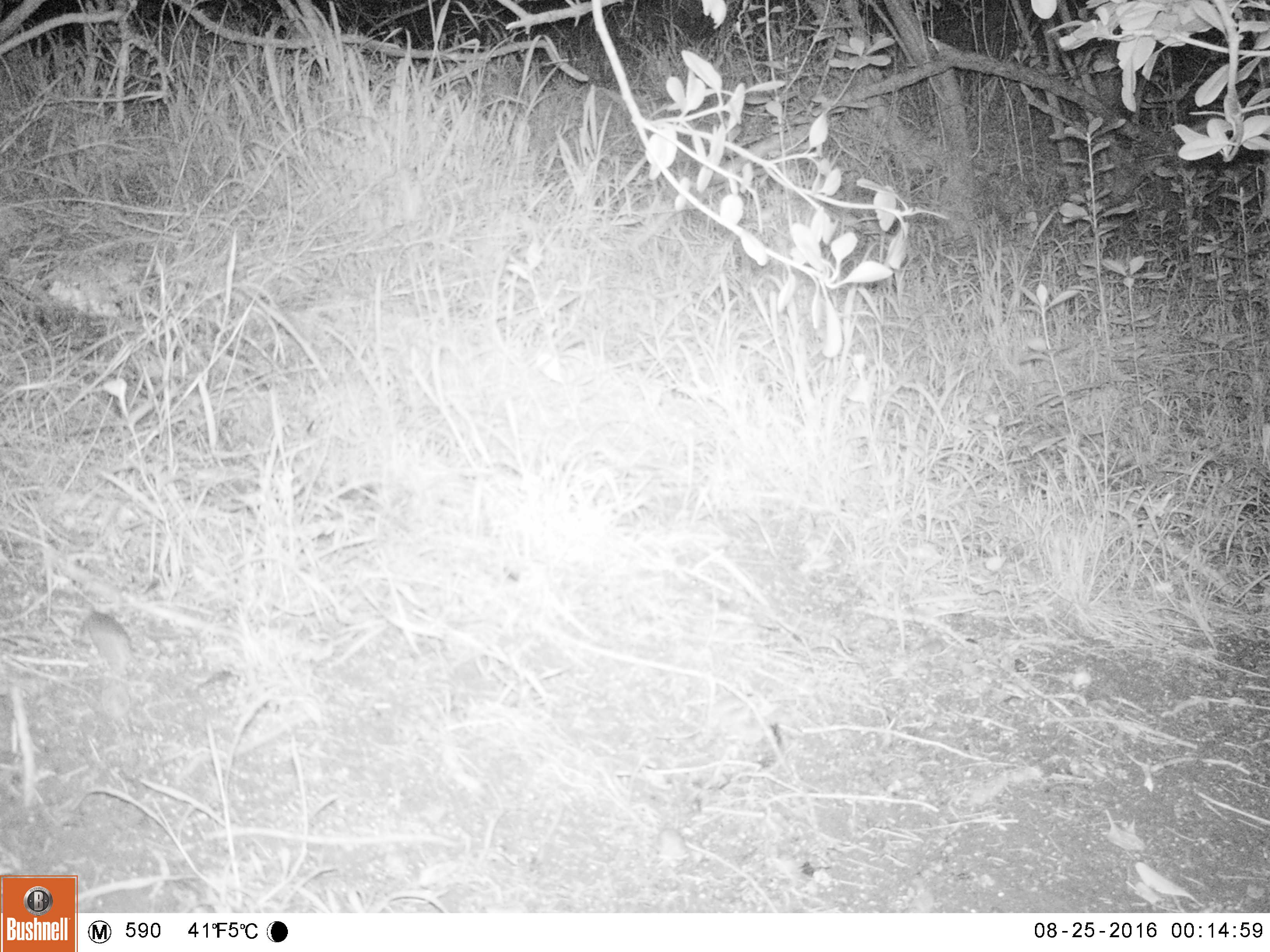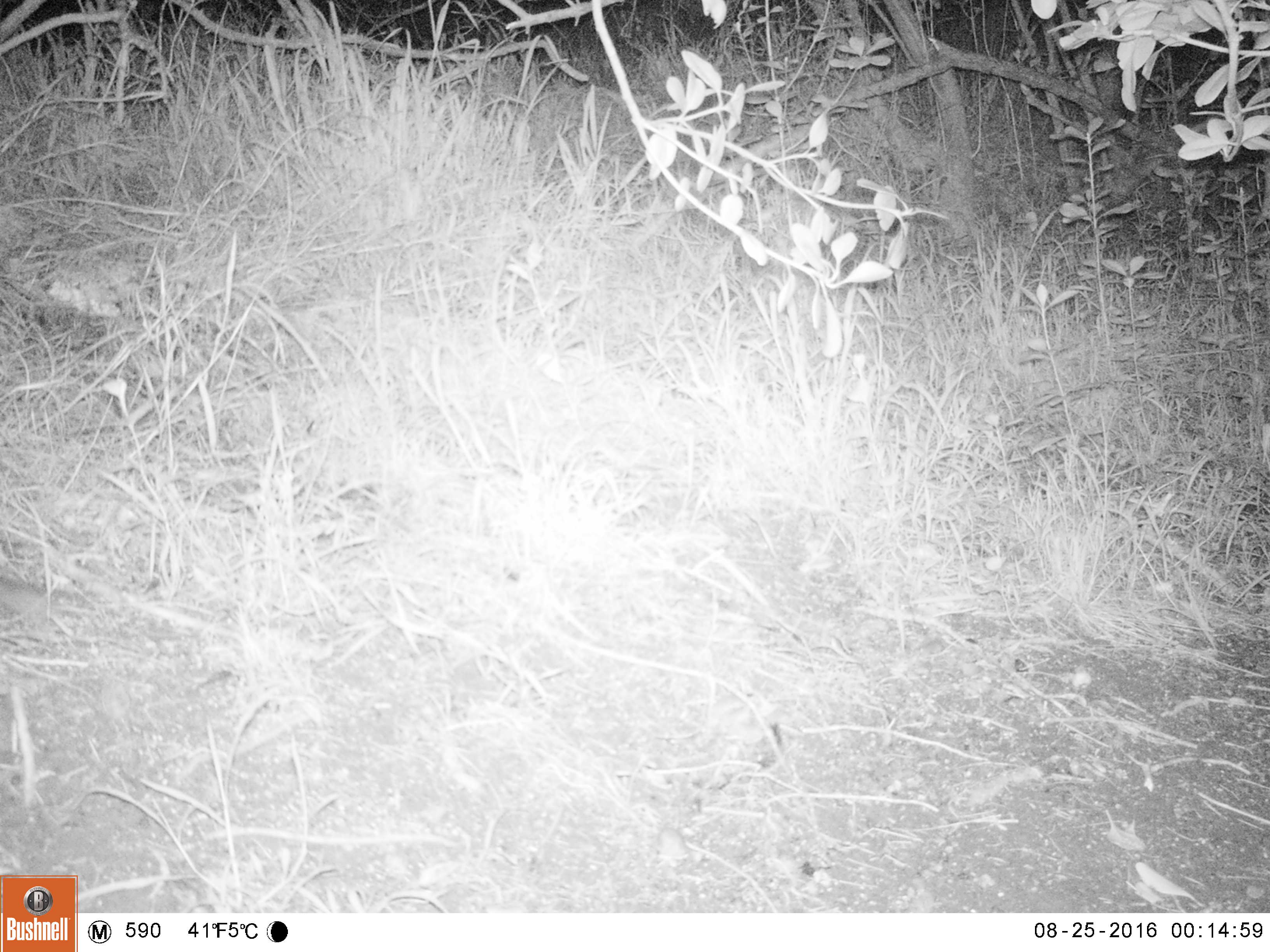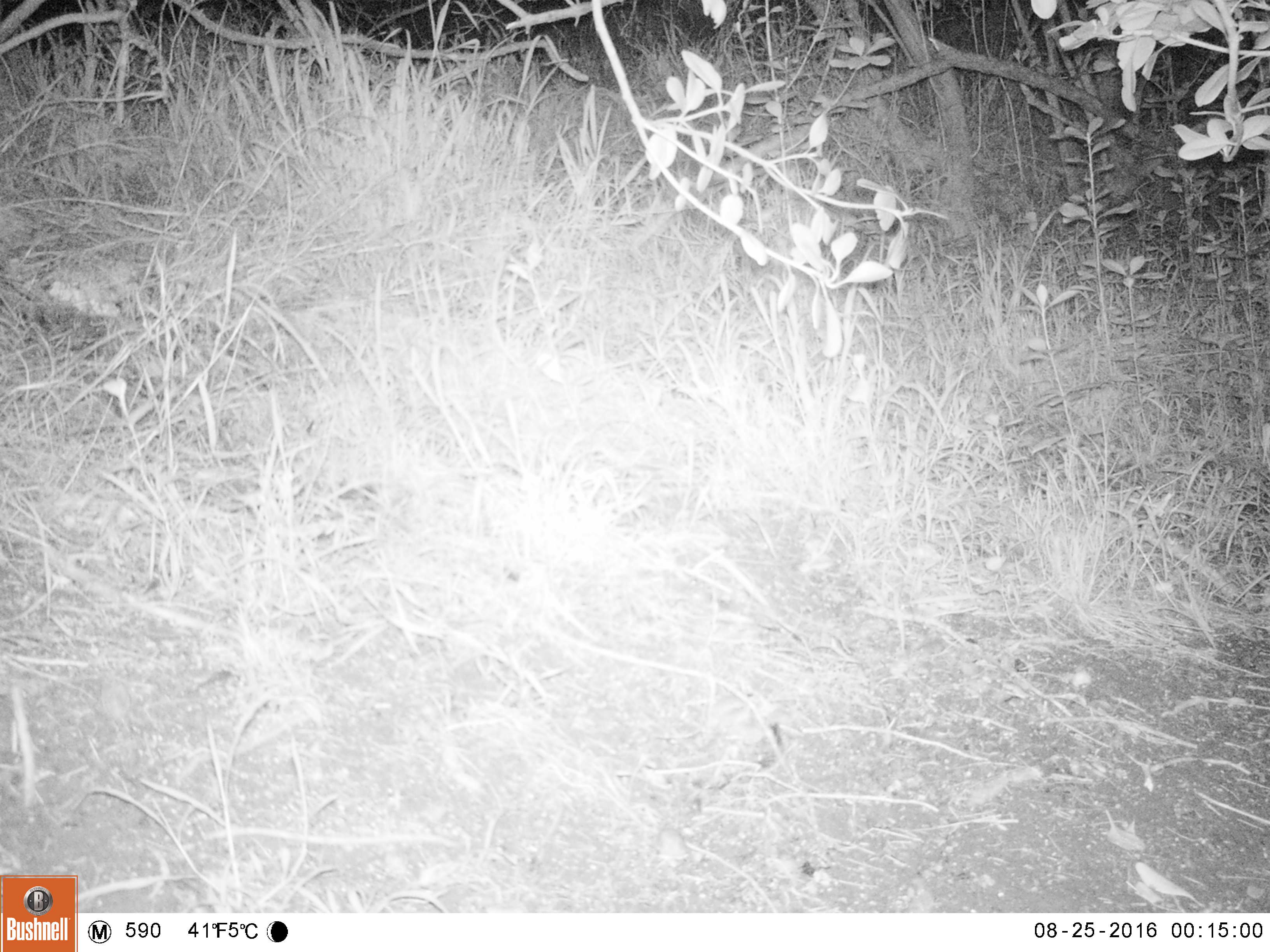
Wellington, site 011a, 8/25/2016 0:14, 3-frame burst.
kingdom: Animalia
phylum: Chordata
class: Mammalia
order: Rodentia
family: Muridae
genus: Mus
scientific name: Mus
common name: mouse